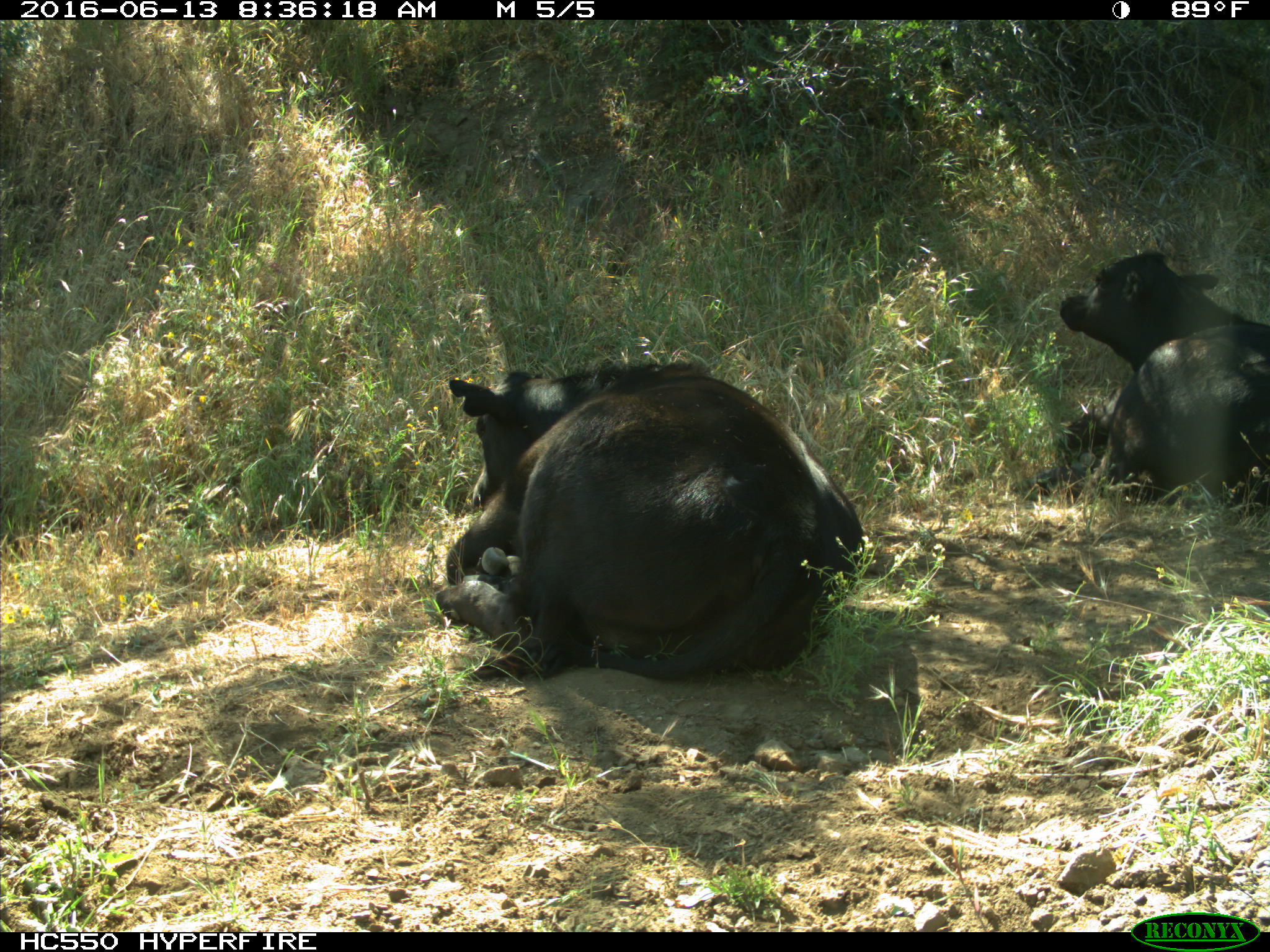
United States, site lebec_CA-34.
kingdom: Animalia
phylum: Chordata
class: Mammalia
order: Artiodactyla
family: Bovidae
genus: Bos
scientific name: Bos taurus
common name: domestic cow